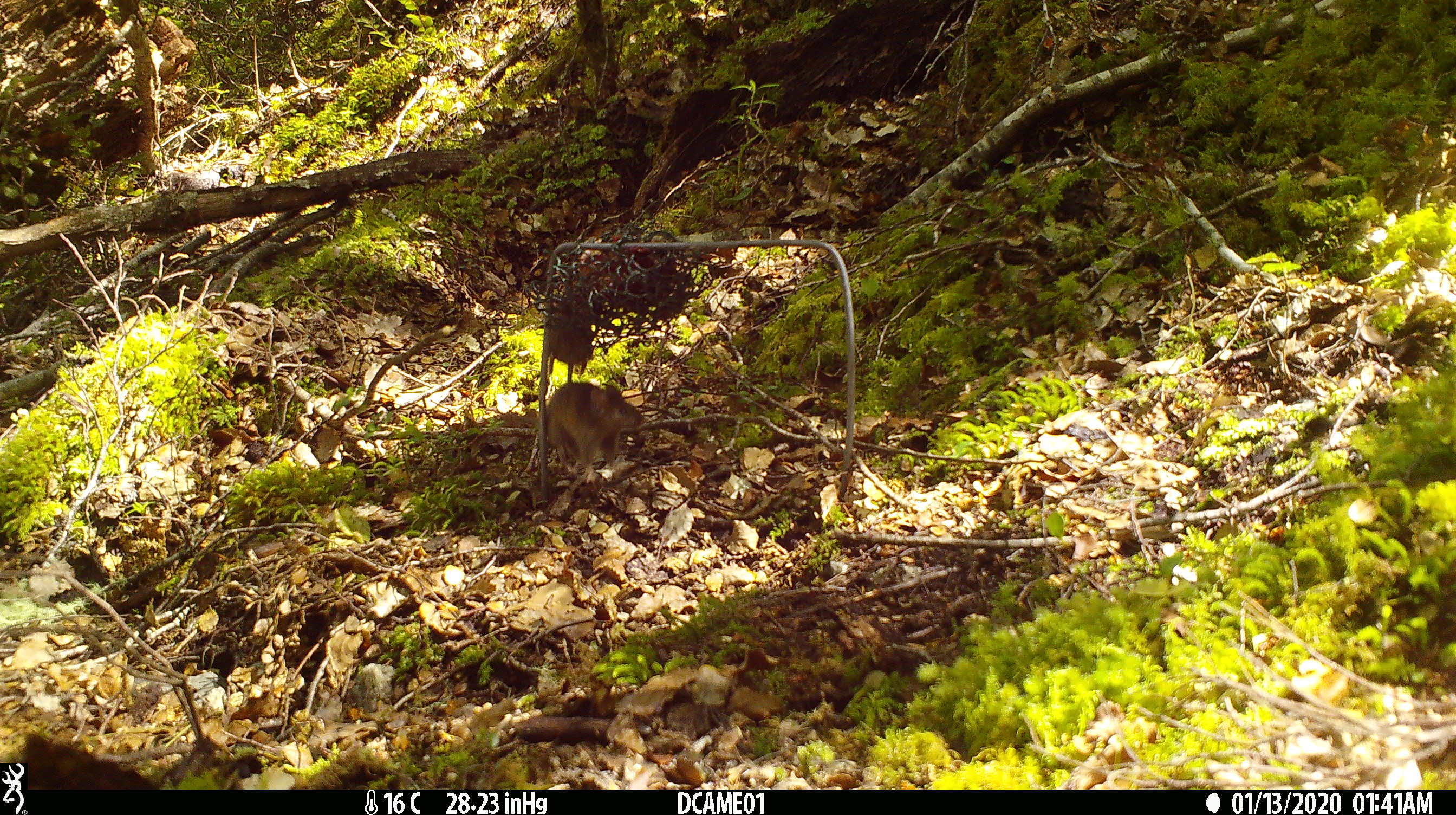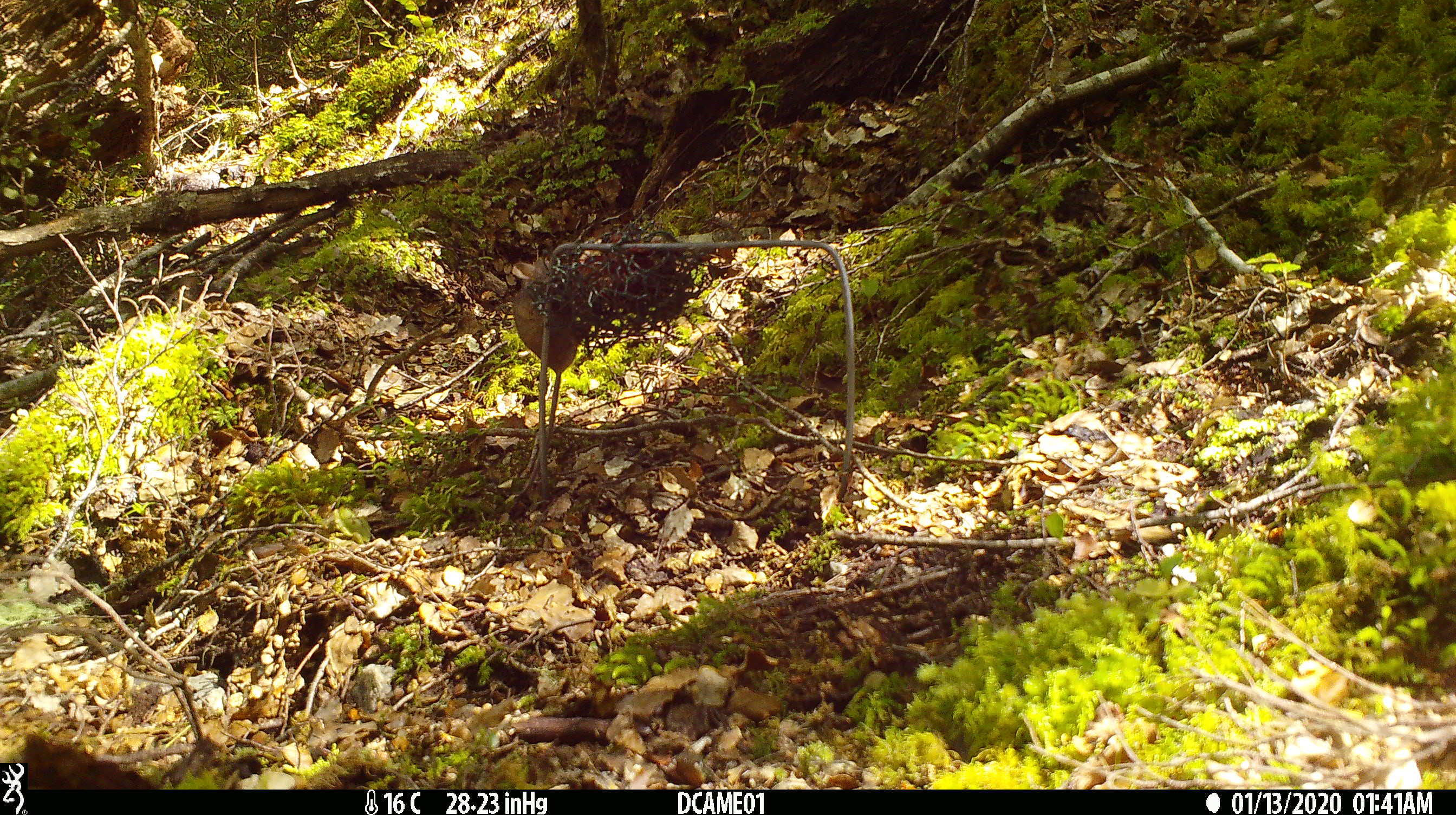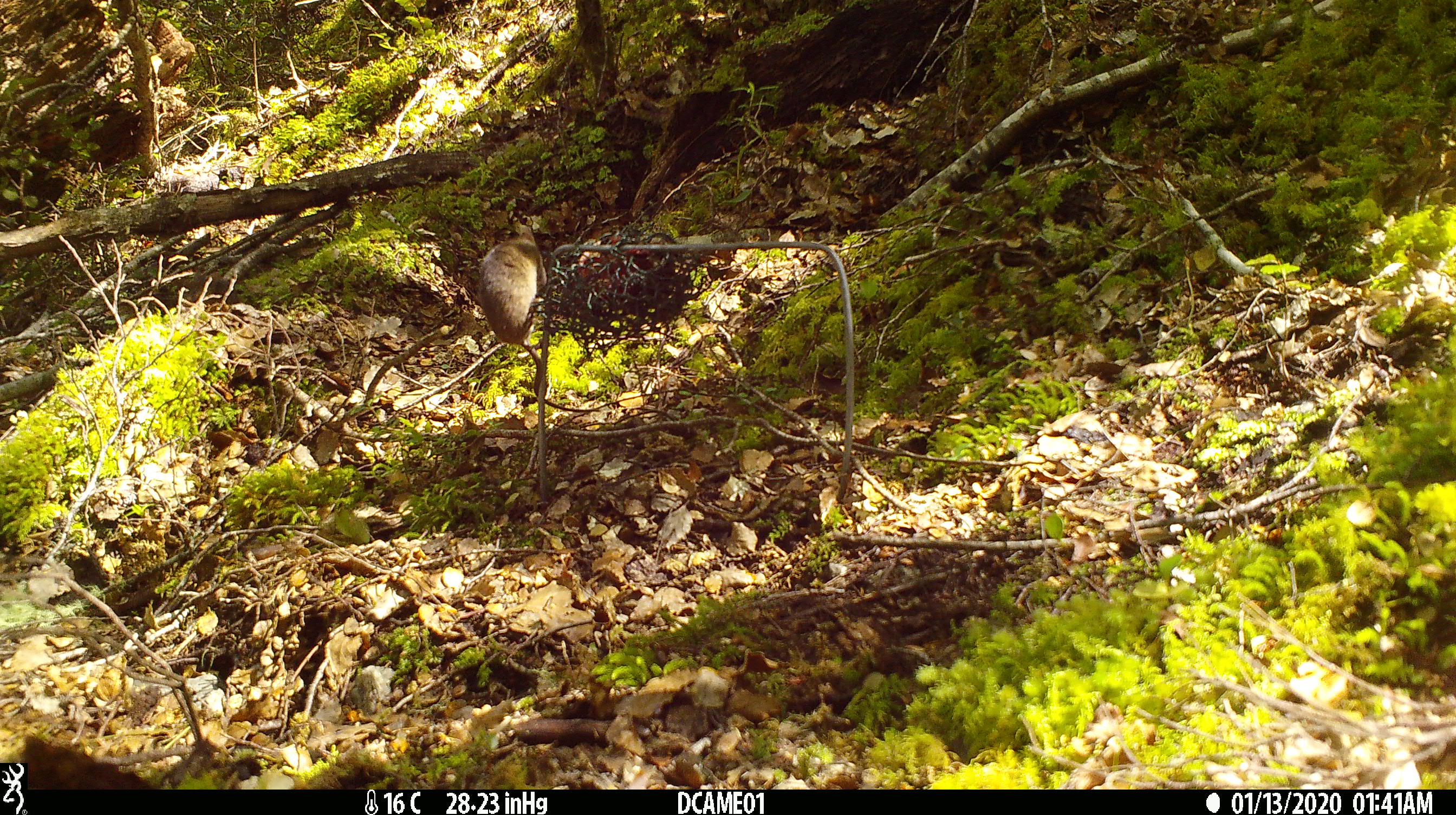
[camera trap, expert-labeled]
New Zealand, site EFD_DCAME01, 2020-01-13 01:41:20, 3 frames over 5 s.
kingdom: Animalia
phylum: Chordata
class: Mammalia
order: Rodentia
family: Muridae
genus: Mus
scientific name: Mus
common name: mouse